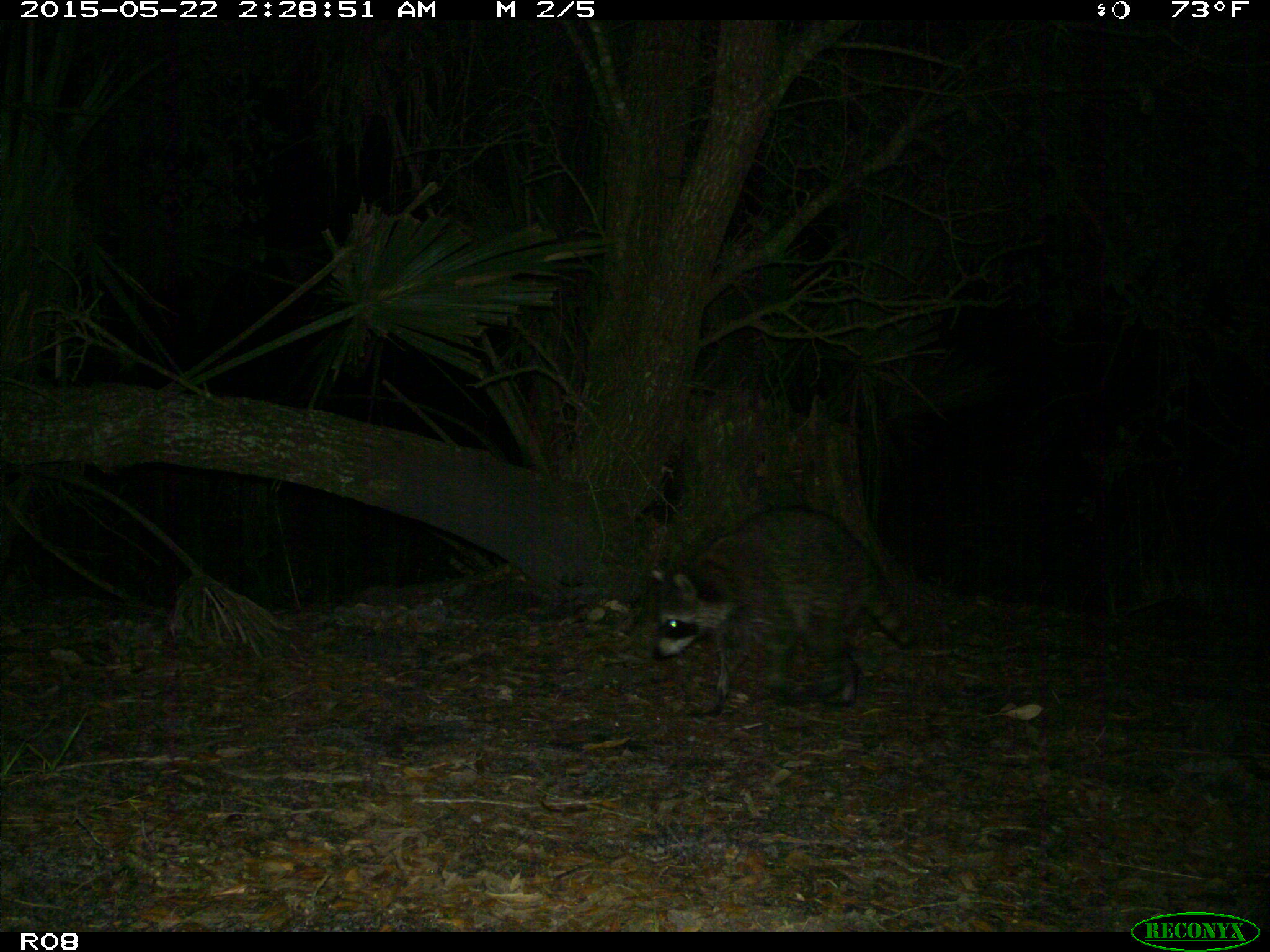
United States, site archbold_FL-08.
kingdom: Animalia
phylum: Chordata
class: Mammalia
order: Carnivora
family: Procyonidae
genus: Procyon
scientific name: Procyon lotor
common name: common raccoon